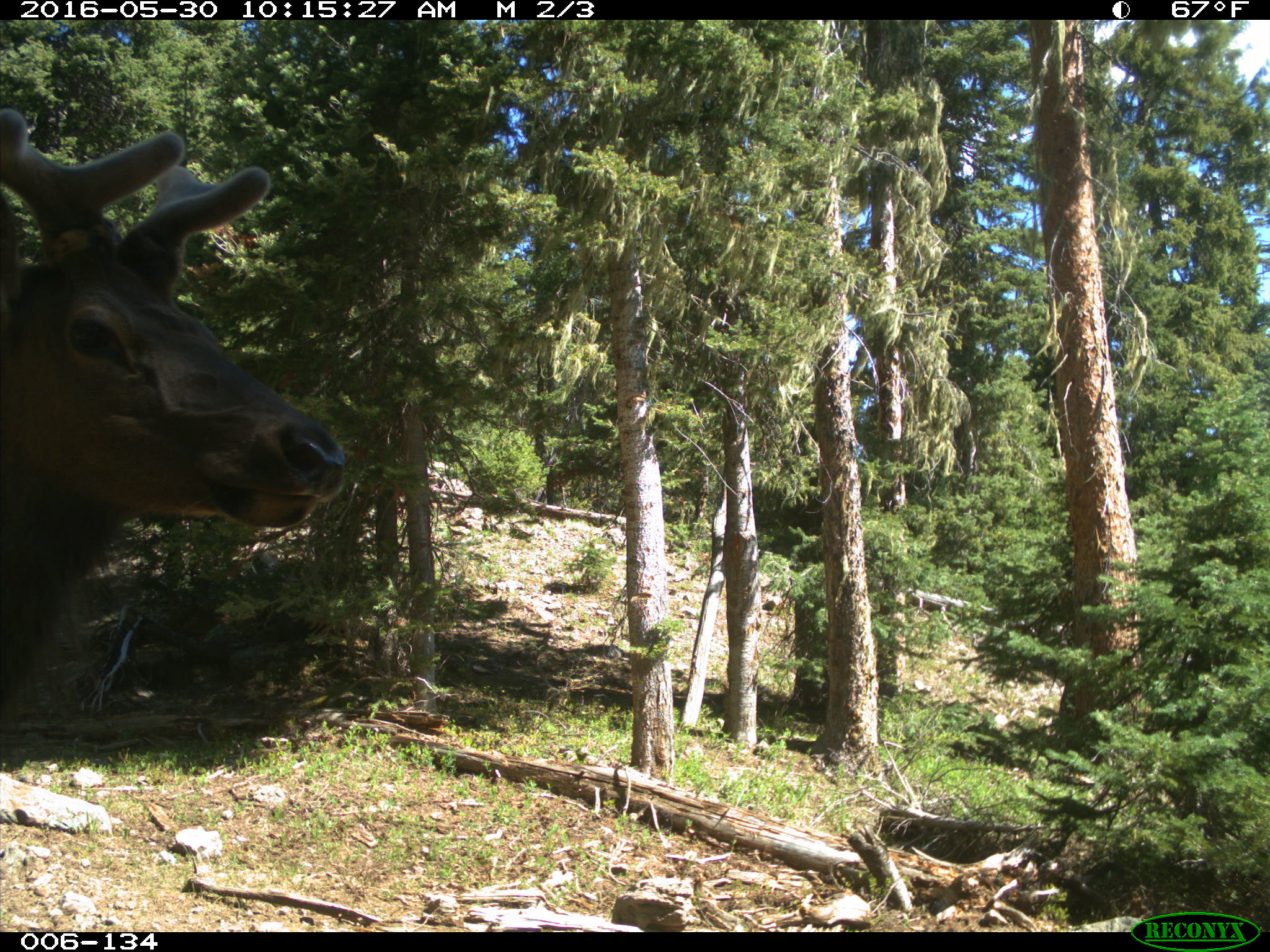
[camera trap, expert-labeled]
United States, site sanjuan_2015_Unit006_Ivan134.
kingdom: Animalia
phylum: Chordata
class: Mammalia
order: Artiodactyla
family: Cervidae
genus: Cervus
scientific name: Cervus elaphus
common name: red deer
Cervus elaphus (red deer).